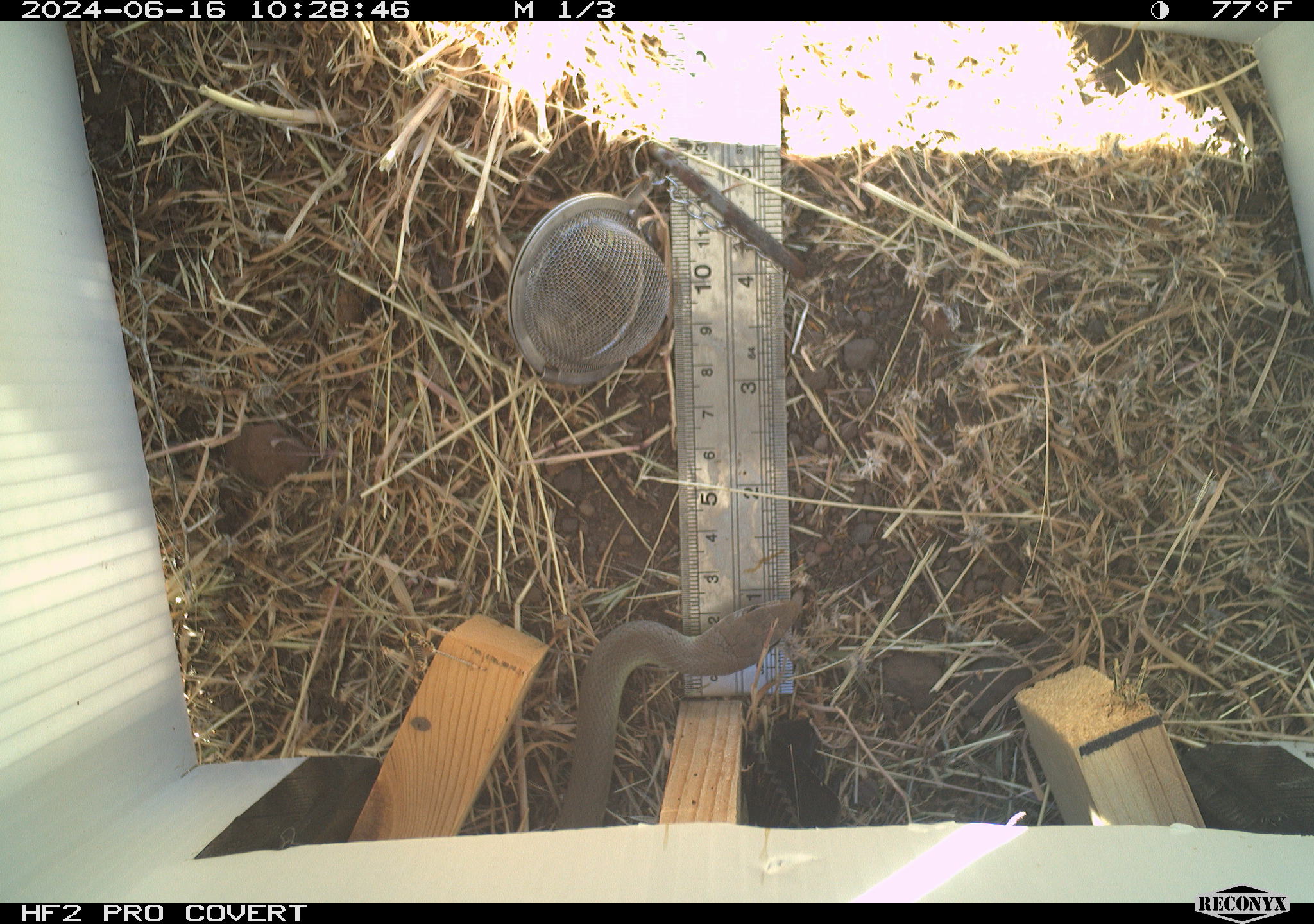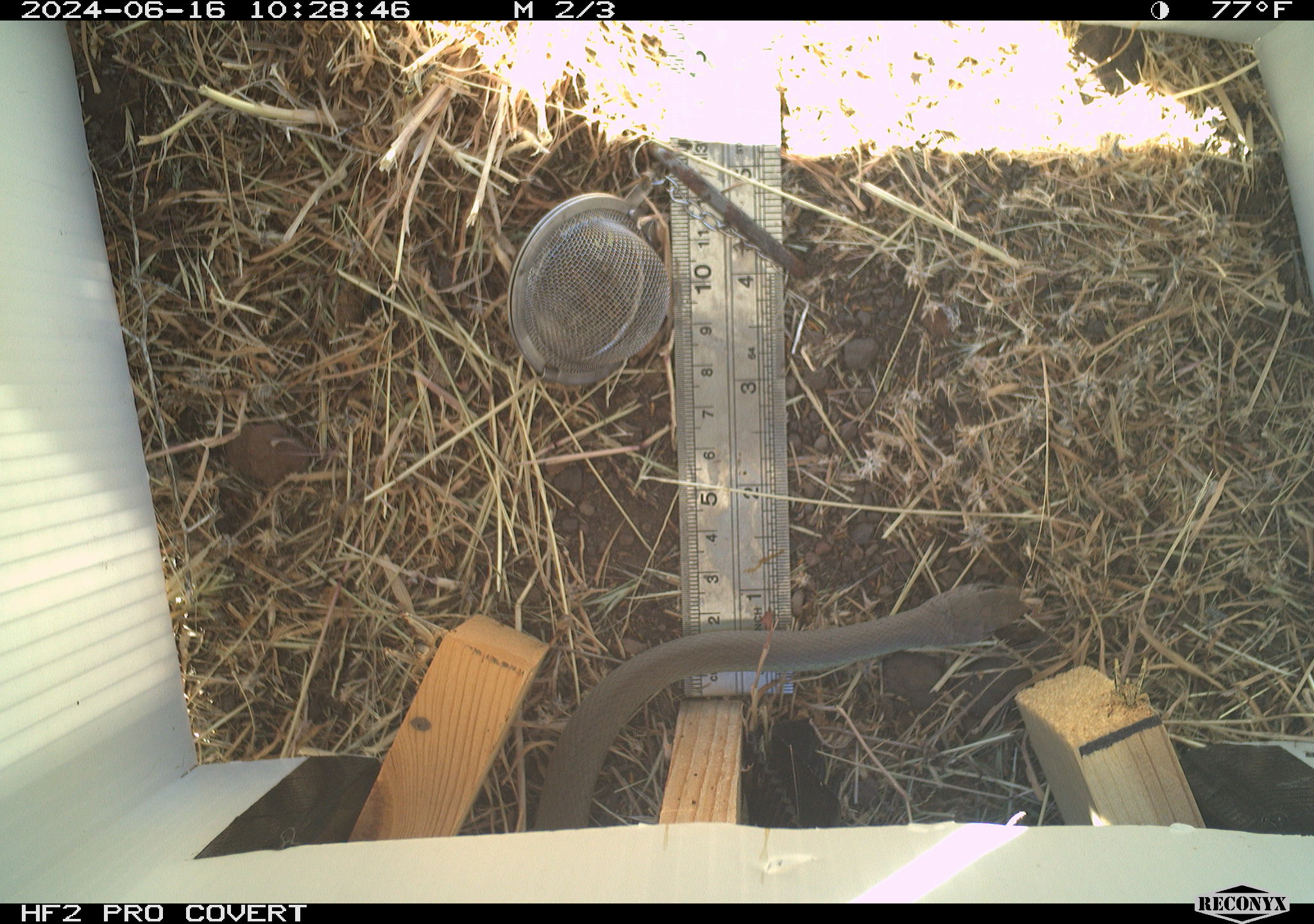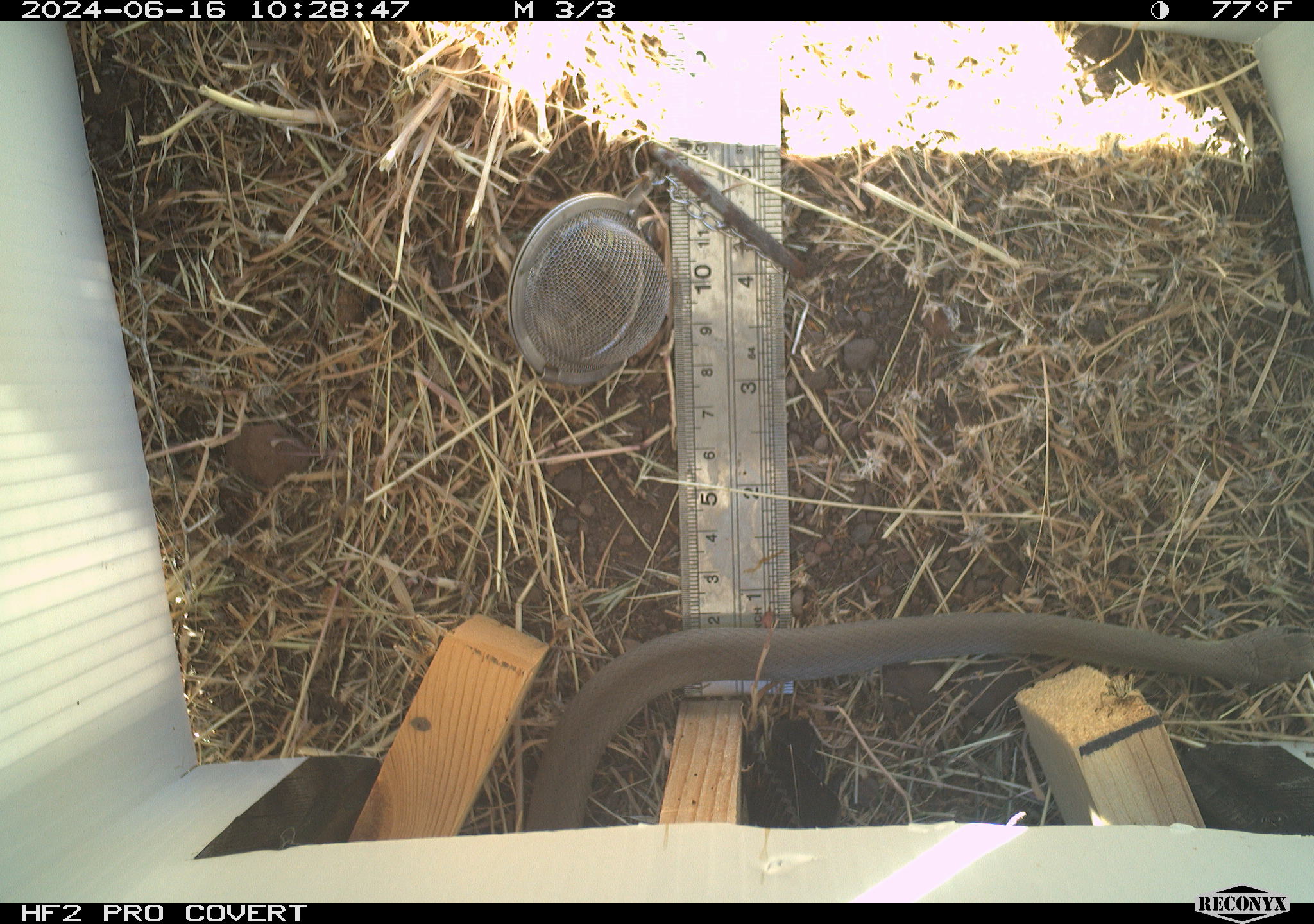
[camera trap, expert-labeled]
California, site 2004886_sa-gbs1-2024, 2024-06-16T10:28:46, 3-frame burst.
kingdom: Animalia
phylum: Chordata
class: Reptilia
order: Squamata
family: Colubridae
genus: Coluber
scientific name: Coluber constrictor mormon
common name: western yellow-bellied racer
Western yellow-bellied racer (Coluber constrictor mormon).